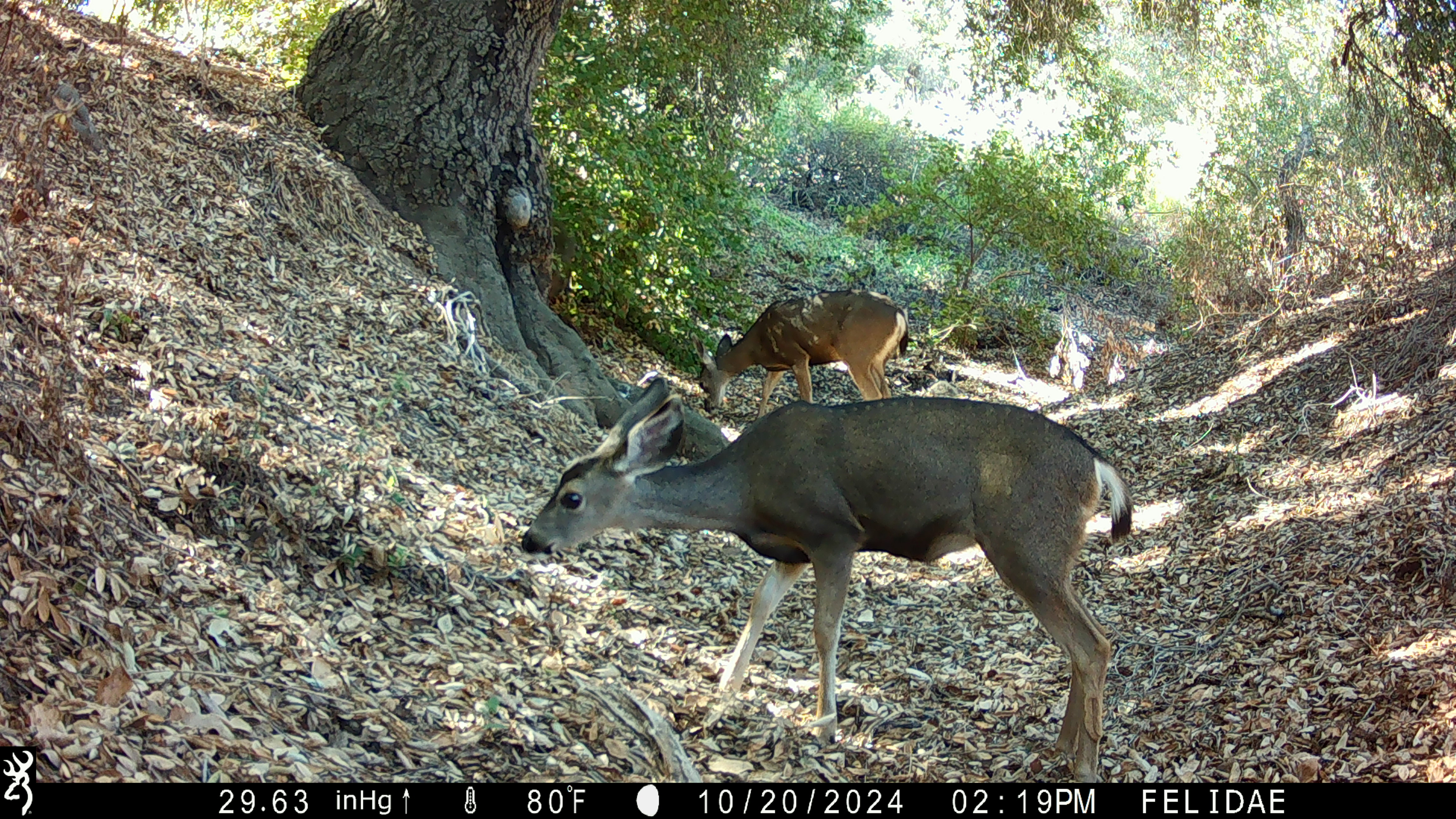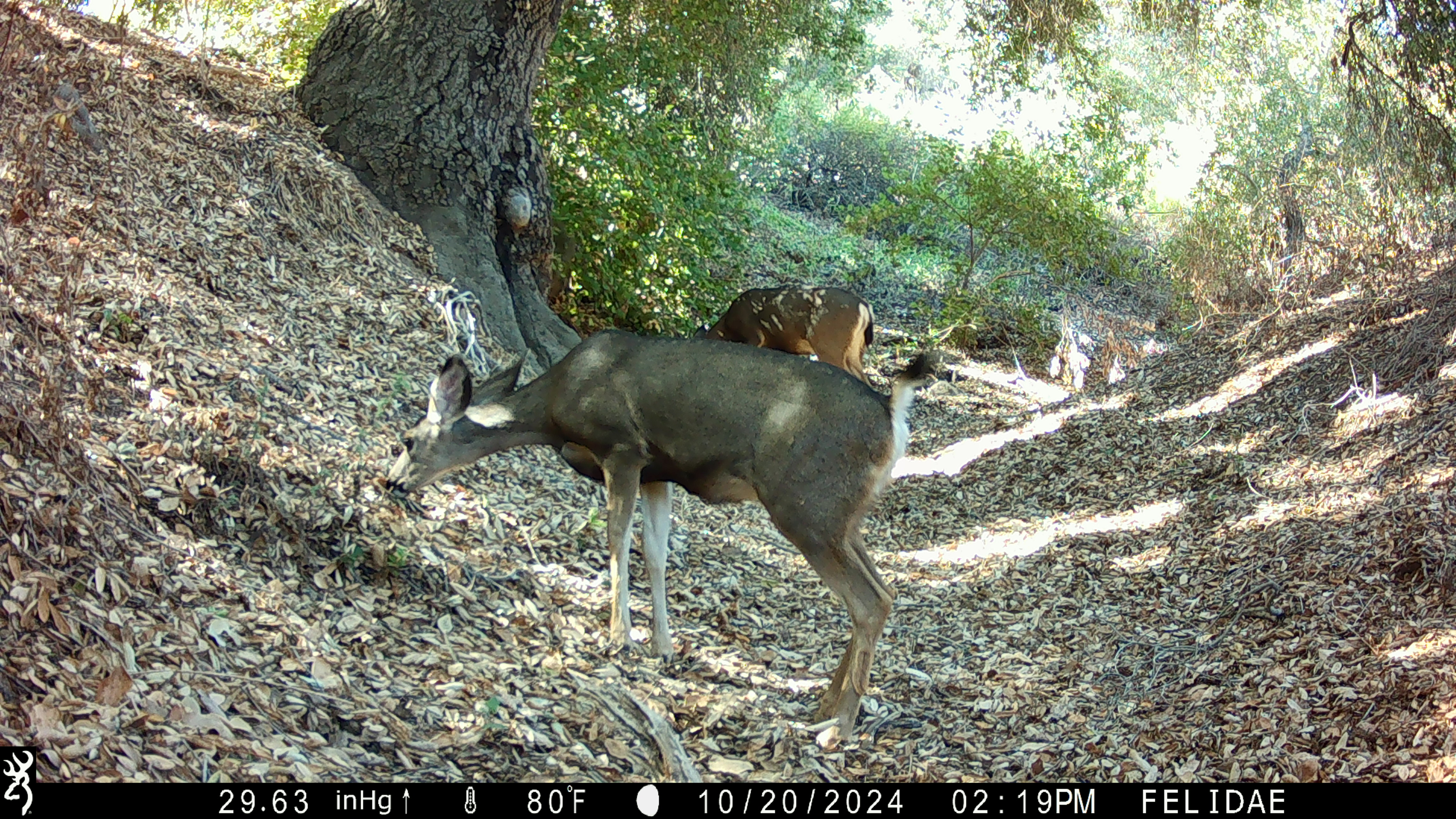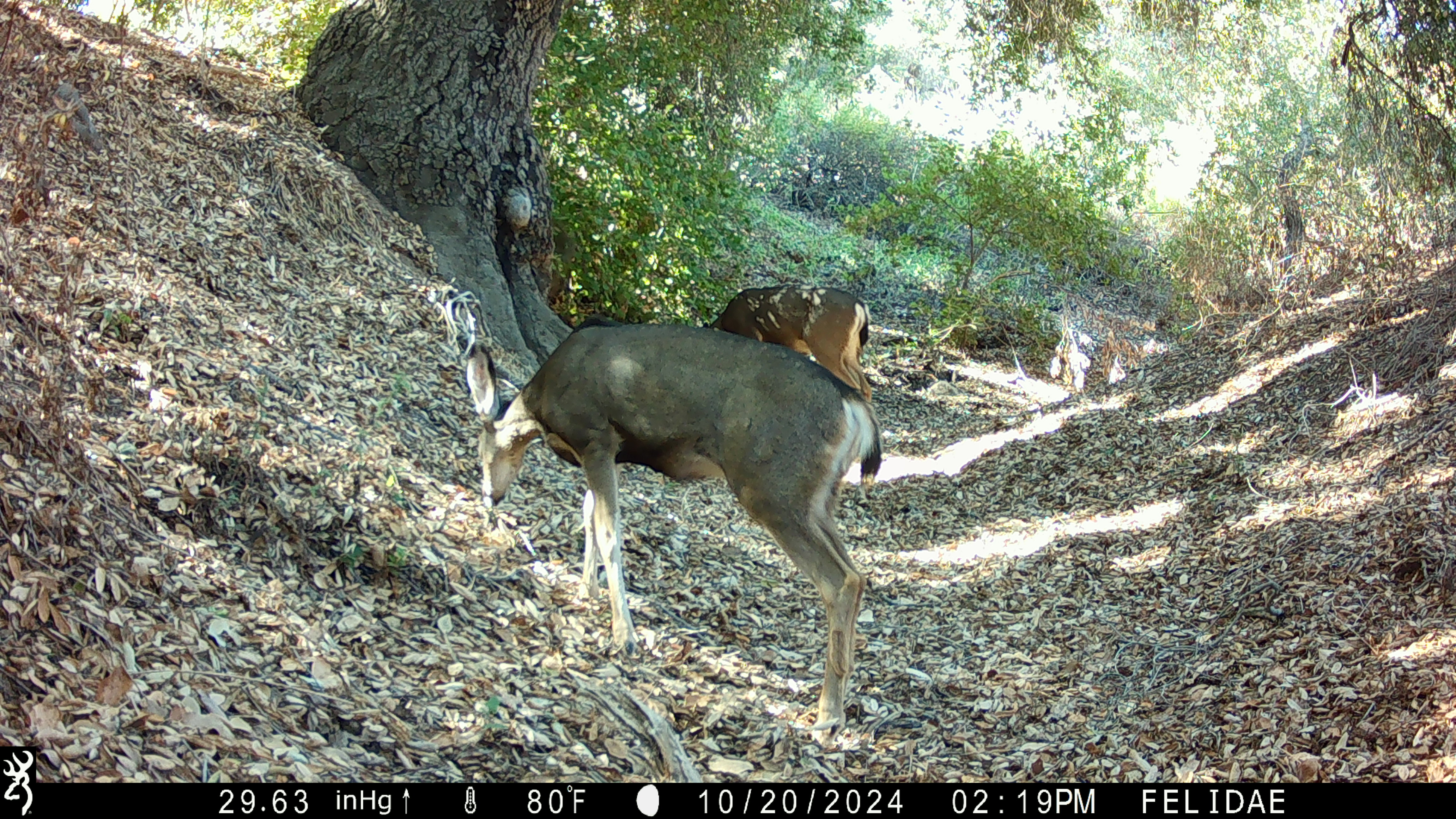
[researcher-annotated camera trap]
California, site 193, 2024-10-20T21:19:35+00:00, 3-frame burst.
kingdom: Animalia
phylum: Chordata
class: Mammalia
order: Artiodactyla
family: Cervidae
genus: Odocoileus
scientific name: Odocoileus hemionus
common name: mule deer